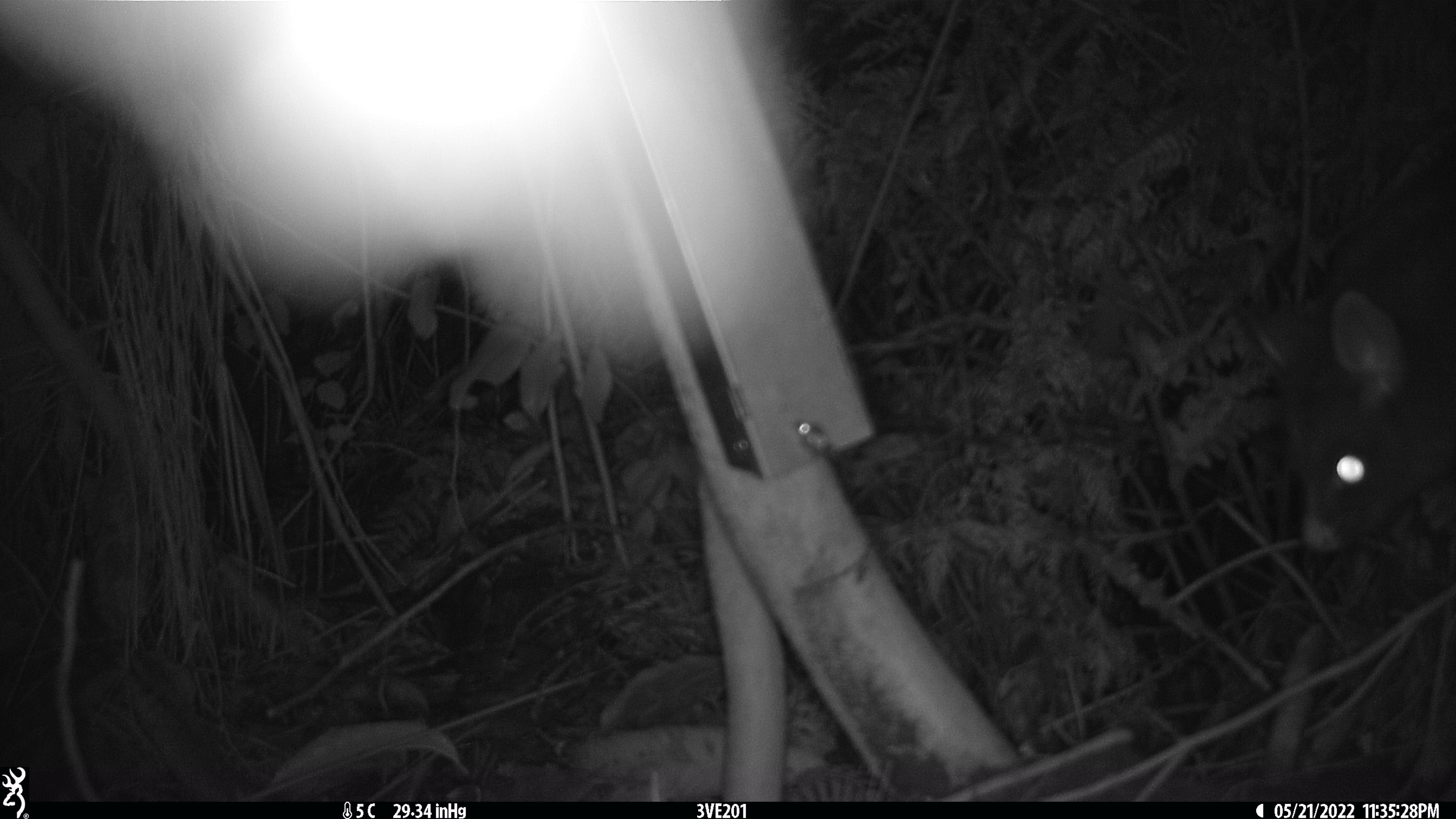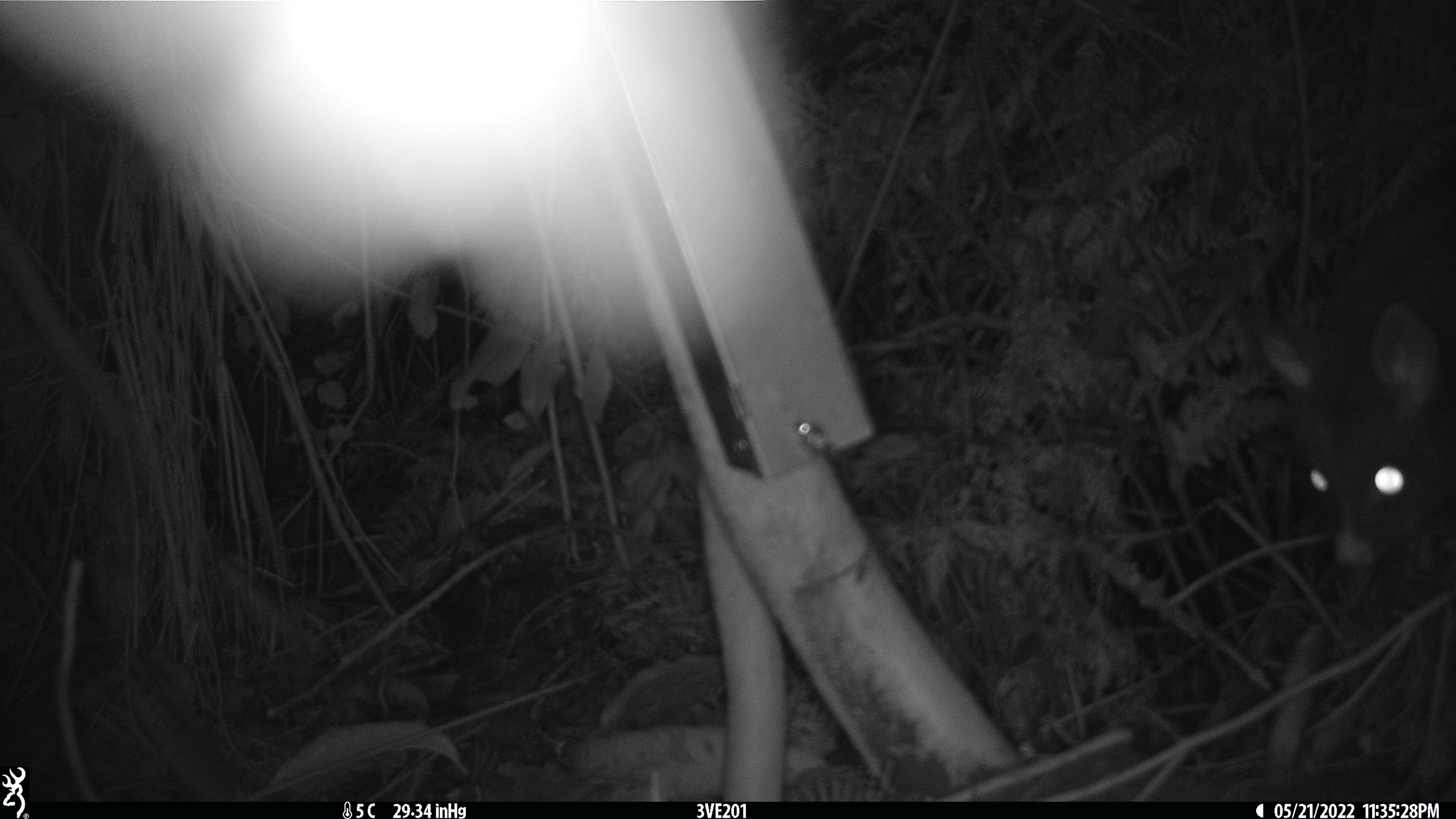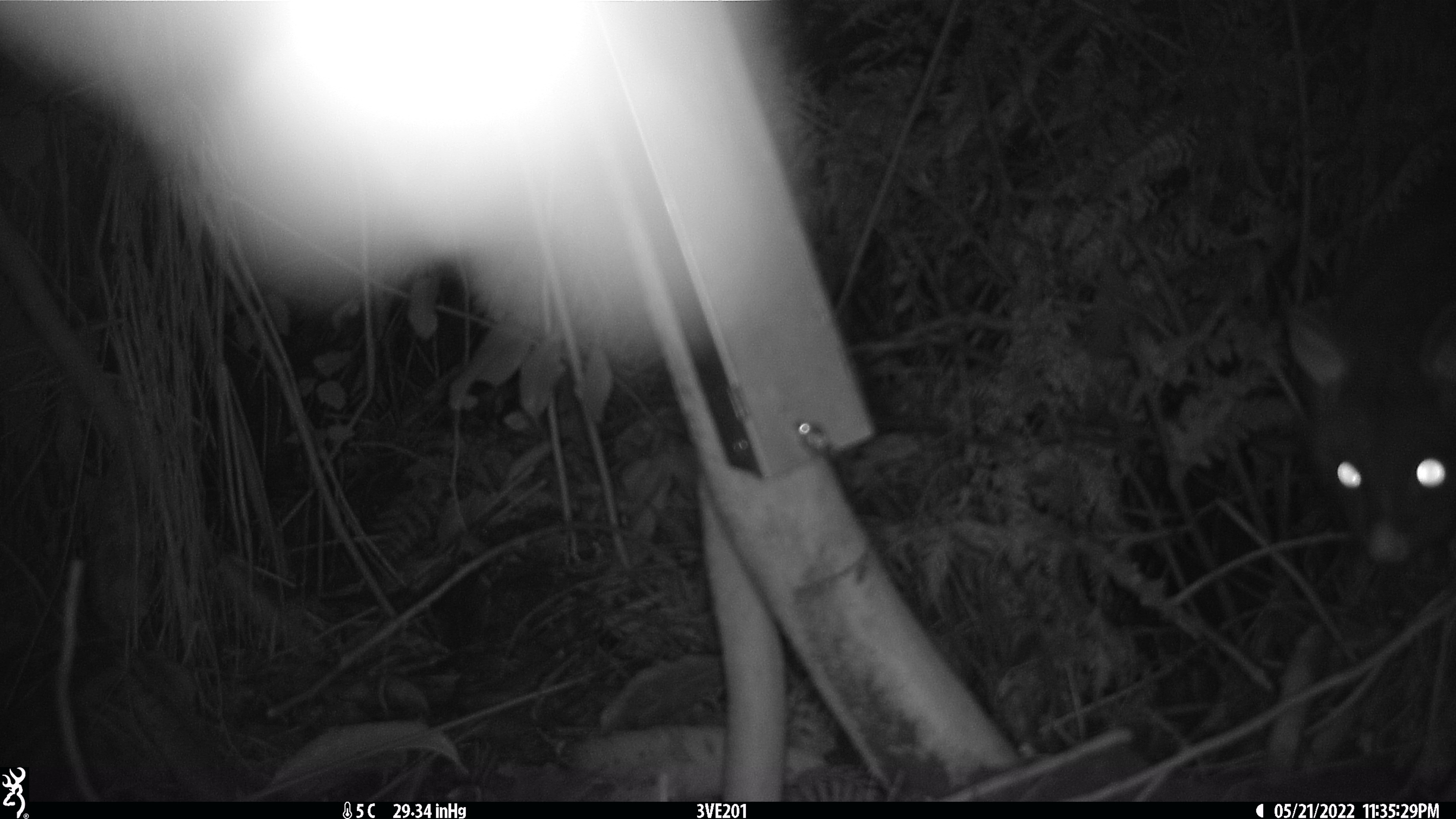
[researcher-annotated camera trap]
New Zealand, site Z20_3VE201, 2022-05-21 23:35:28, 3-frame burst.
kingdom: Animalia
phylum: Chordata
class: Mammalia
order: Diprotodontia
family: Phalangeridae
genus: Trichosurus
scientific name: Trichosurus vulpecula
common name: common brushtail possum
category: possum